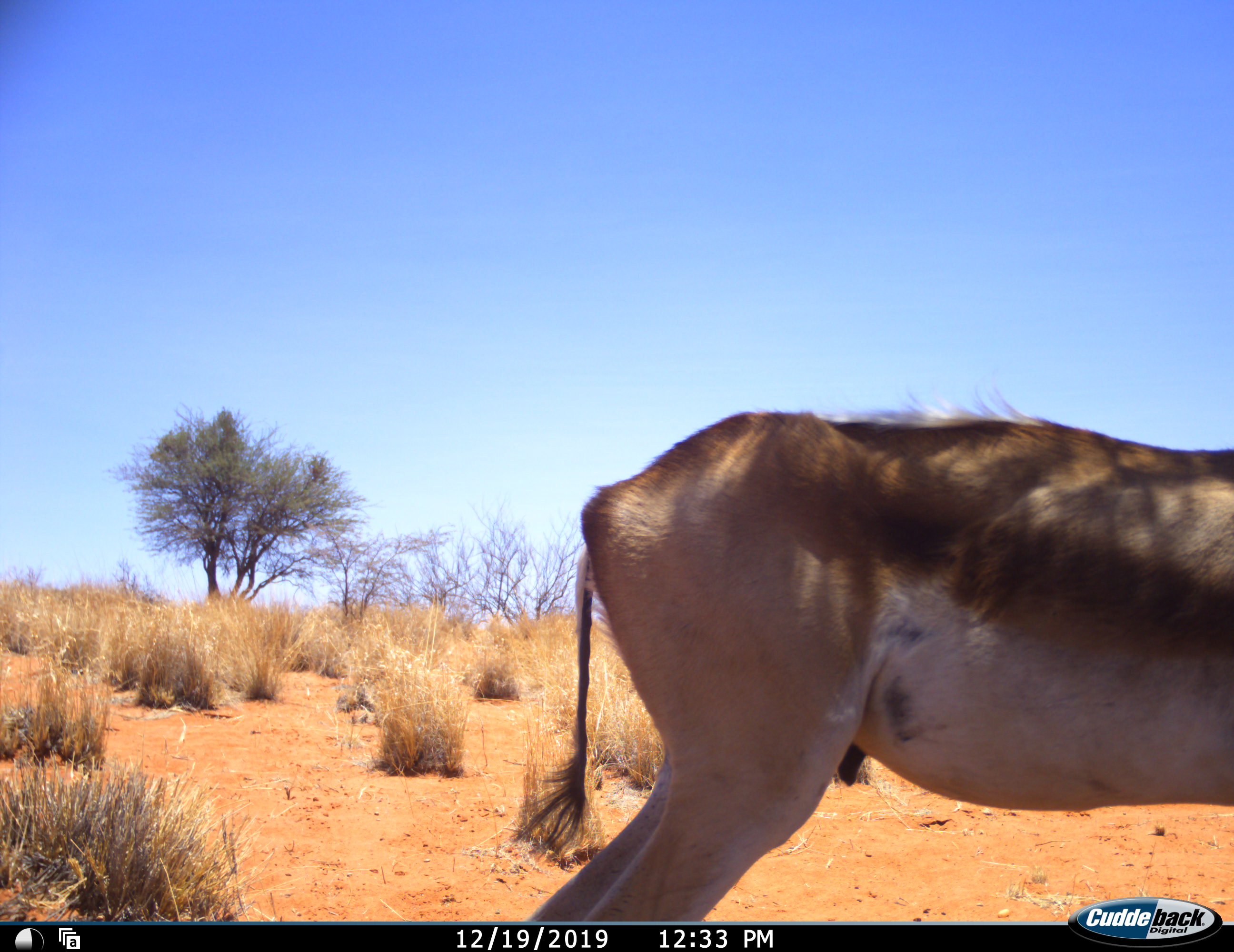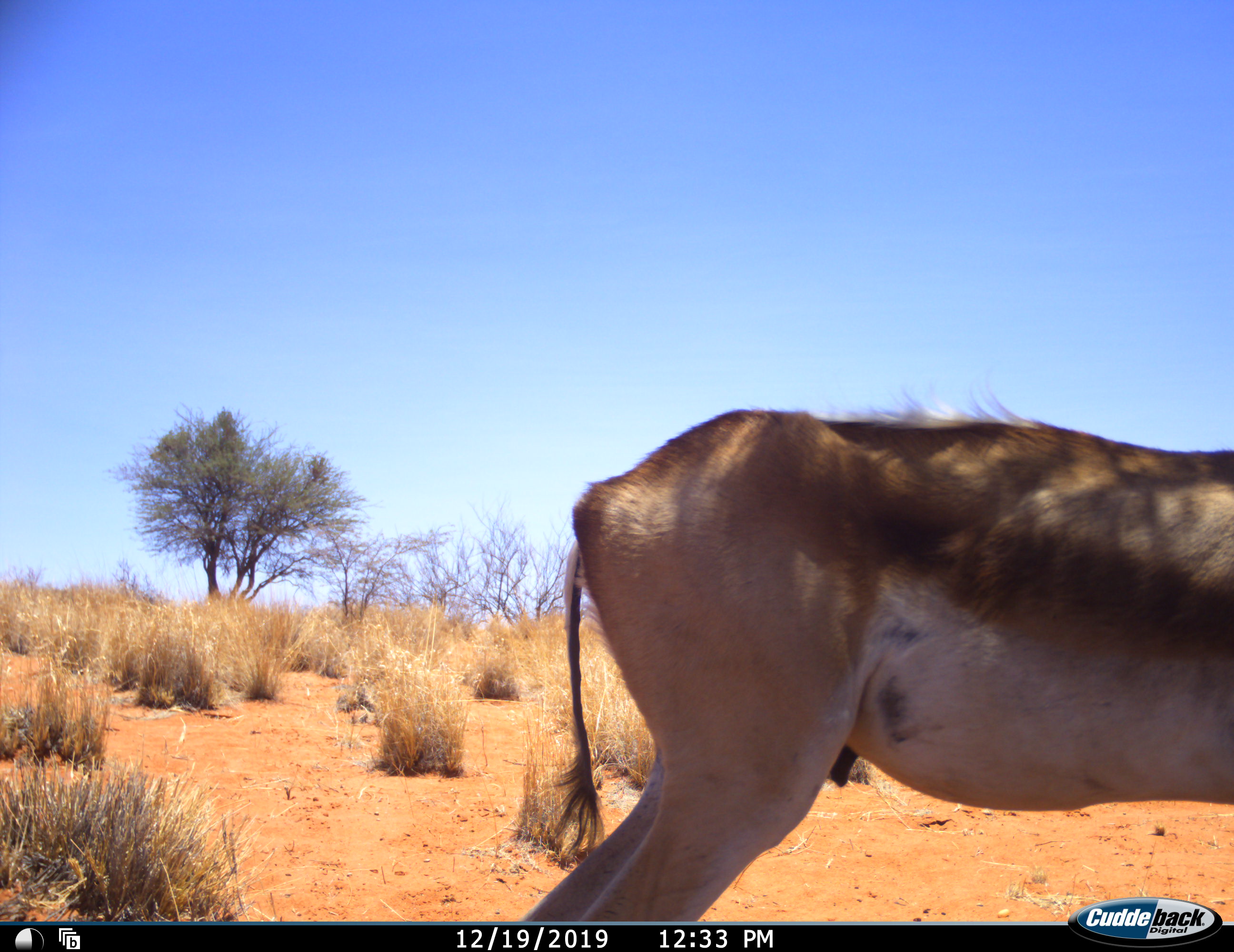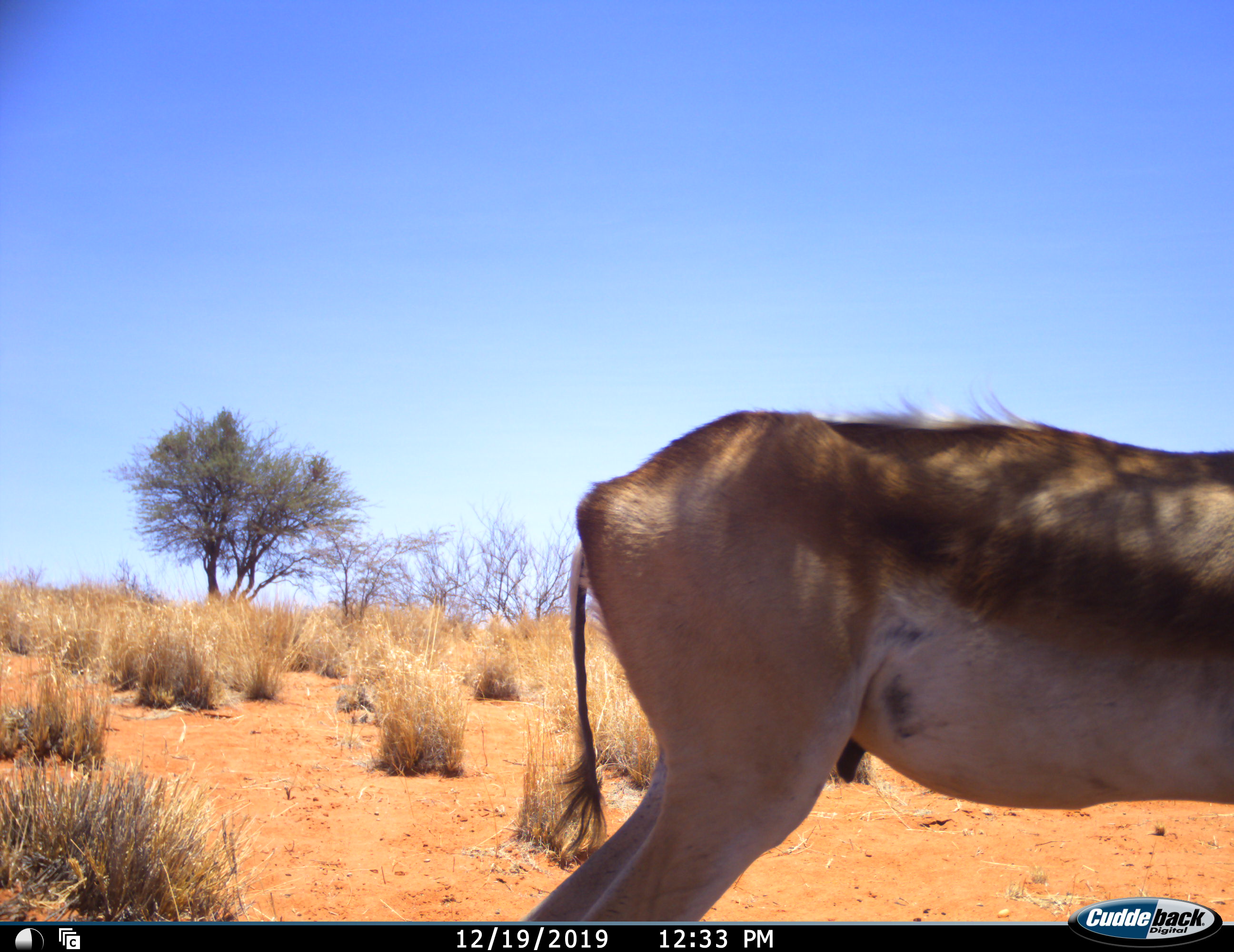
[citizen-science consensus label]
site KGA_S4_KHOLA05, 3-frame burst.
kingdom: Animalia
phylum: Chordata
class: Mammalia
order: Artiodactyla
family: Bovidae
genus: Antidorcas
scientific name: Antidorcas marsupialis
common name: springbok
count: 1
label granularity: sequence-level